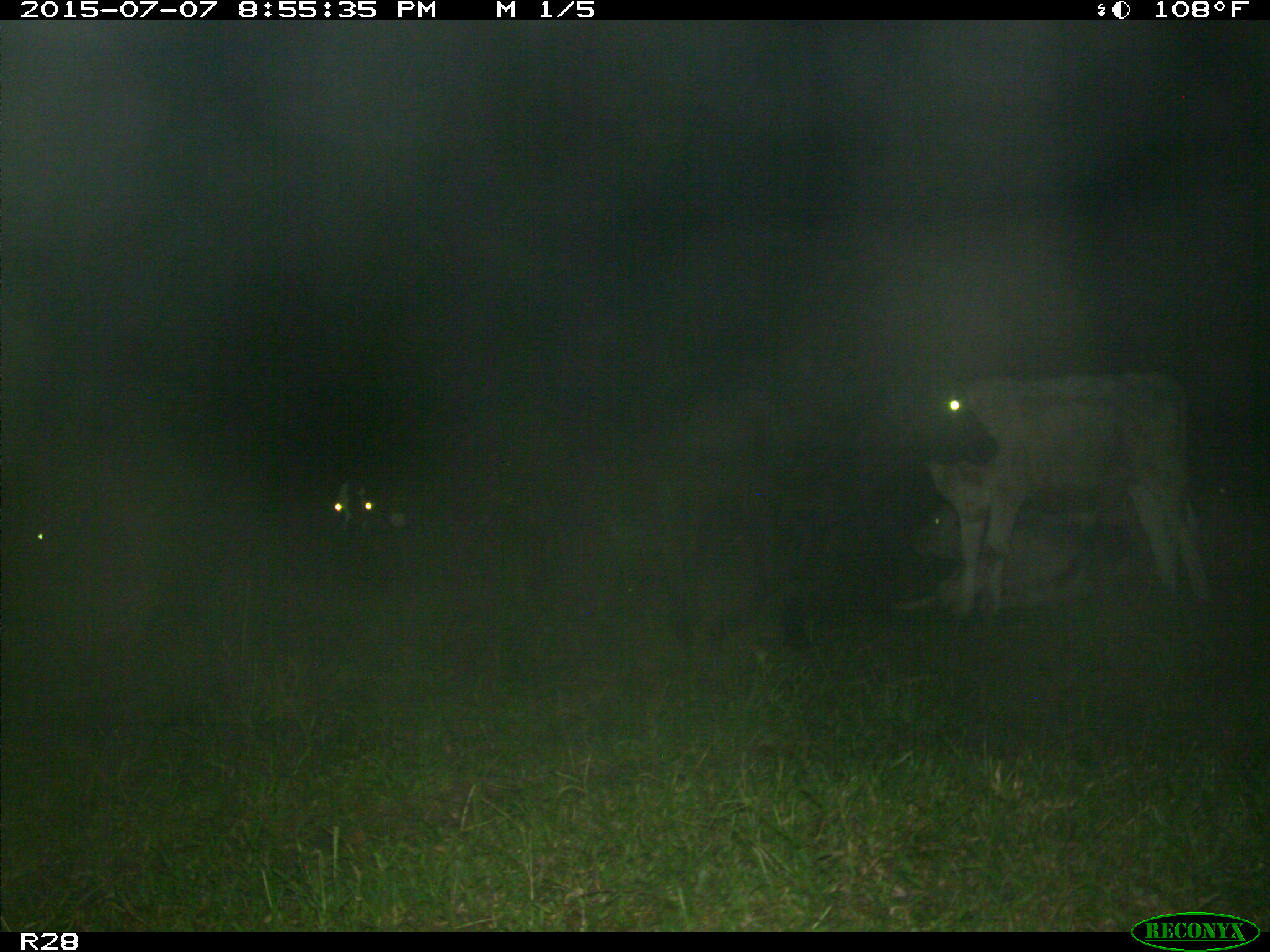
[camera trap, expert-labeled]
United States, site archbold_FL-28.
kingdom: Animalia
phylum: Chordata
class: Mammalia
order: Artiodactyla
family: Bovidae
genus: Bos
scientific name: Bos taurus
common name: domestic cow